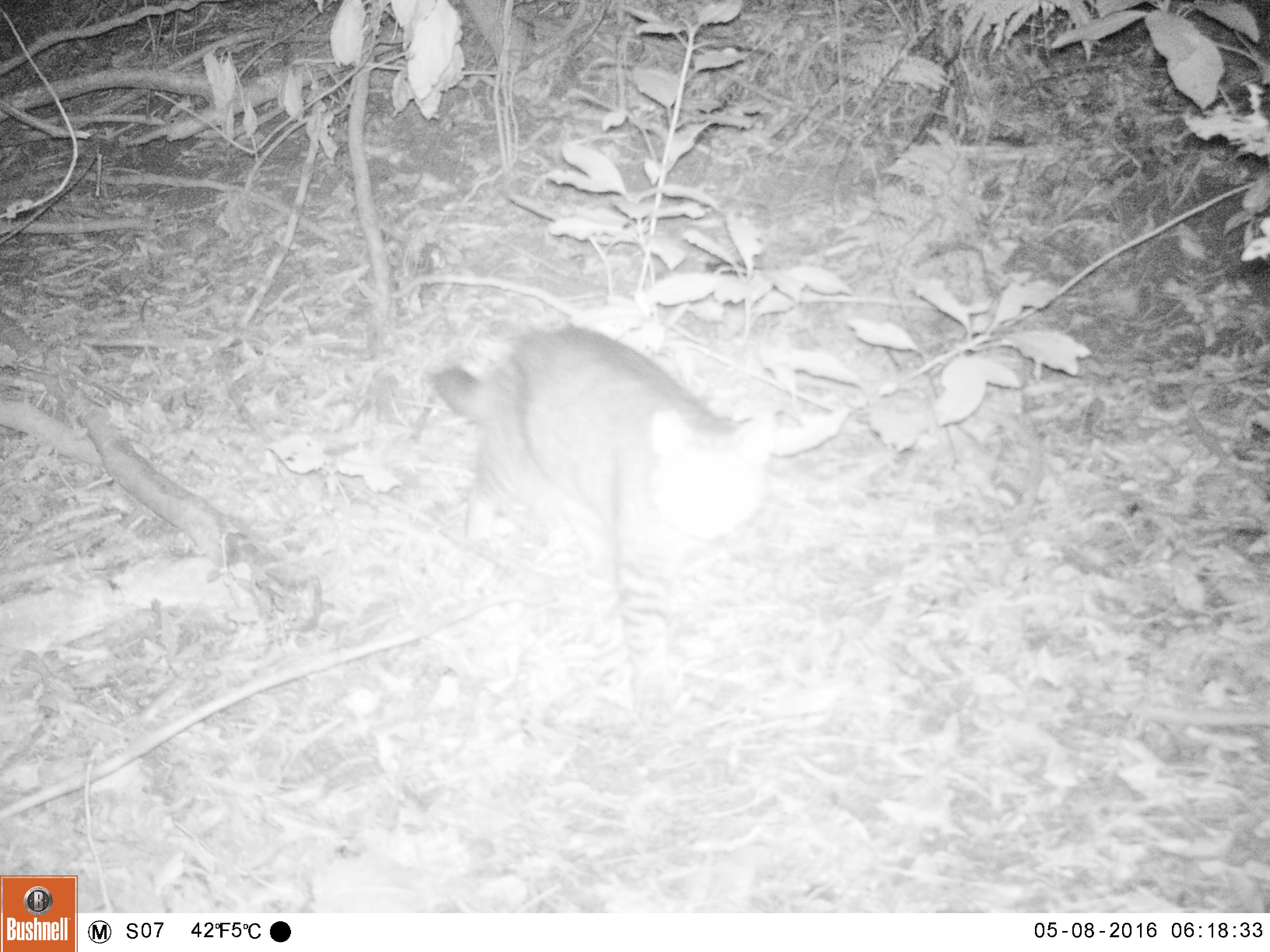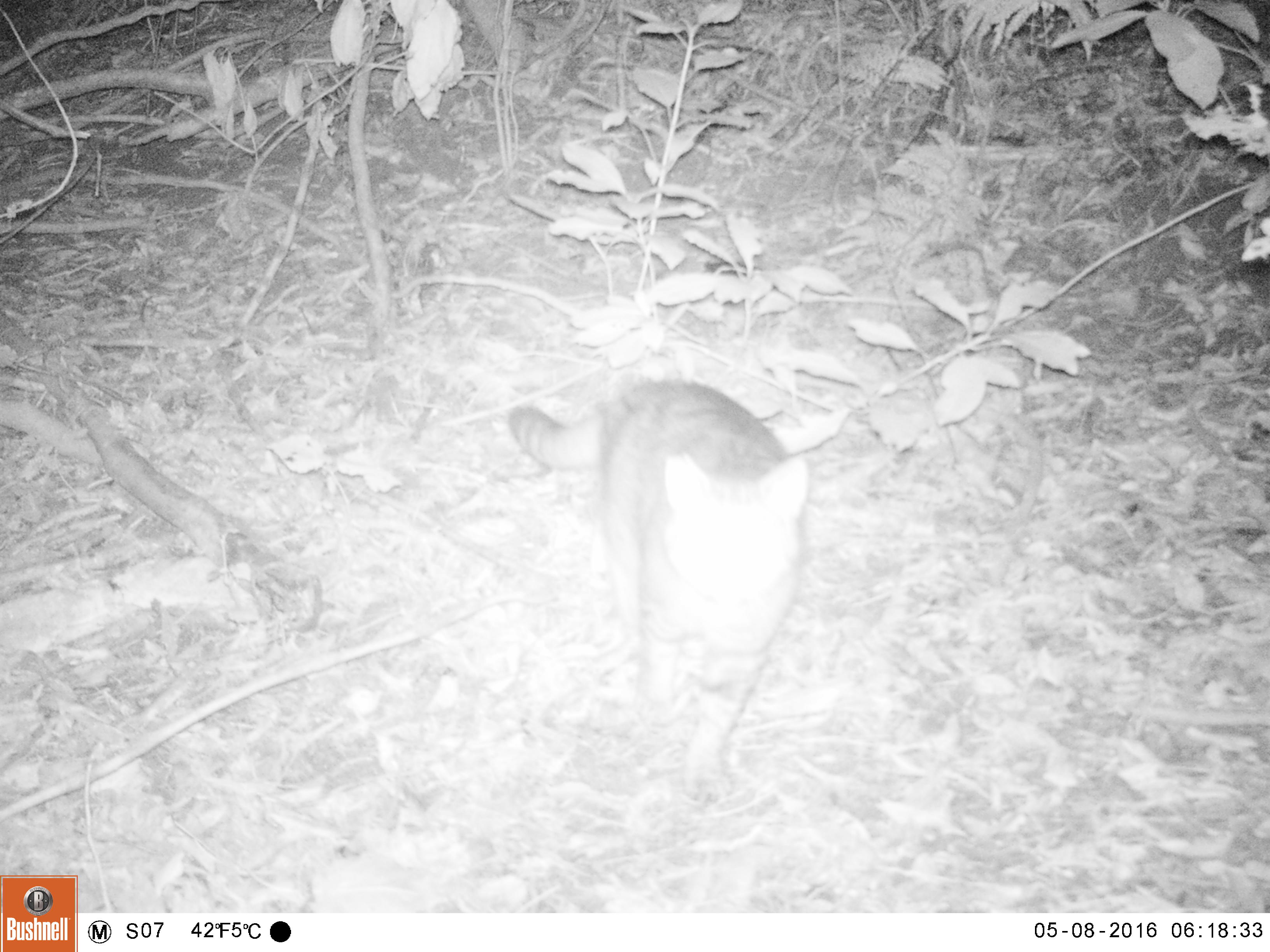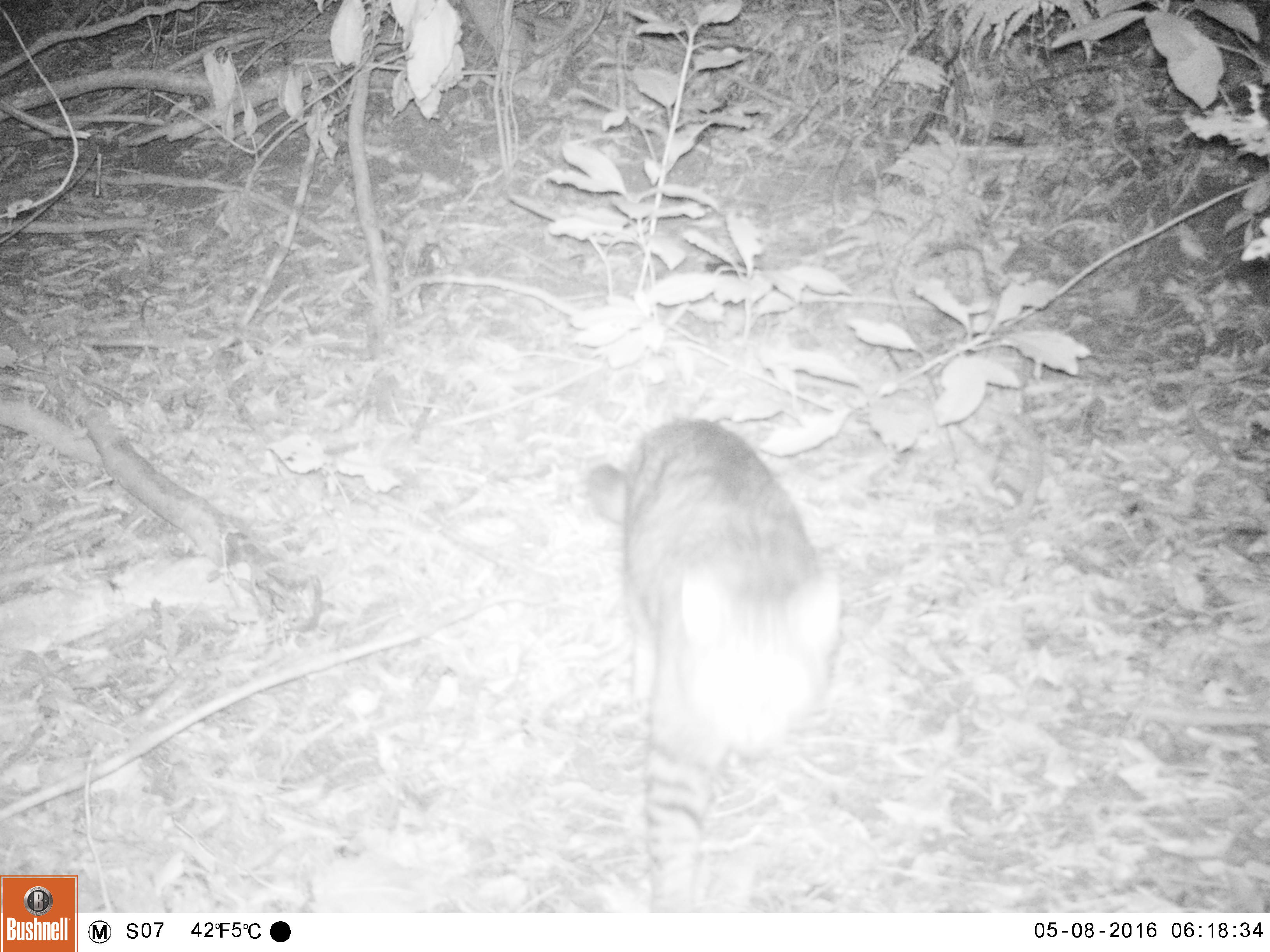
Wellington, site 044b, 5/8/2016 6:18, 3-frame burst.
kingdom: Animalia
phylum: Chordata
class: Mammalia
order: Carnivora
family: Felidae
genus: Felis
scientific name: Felis catus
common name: cat